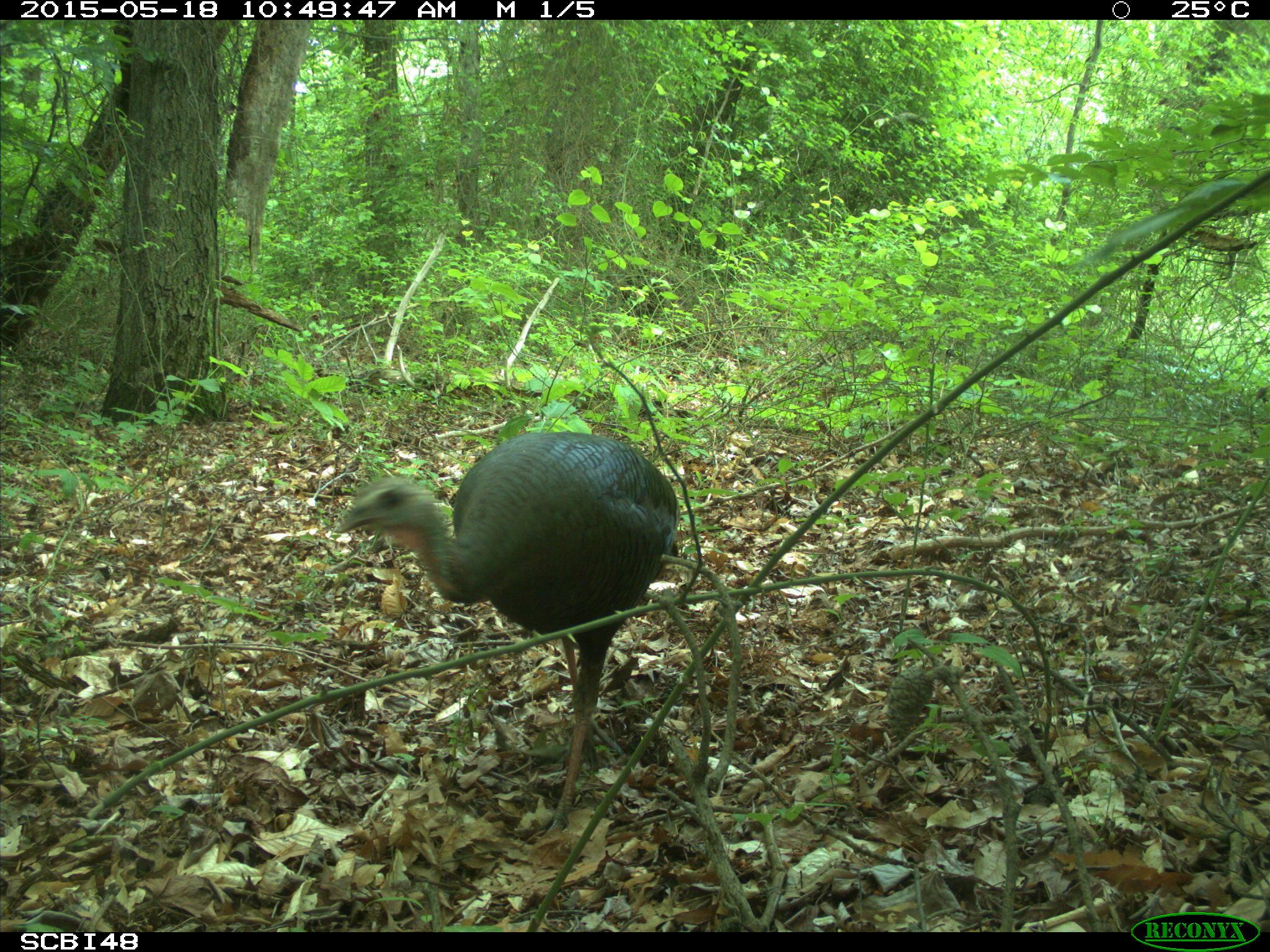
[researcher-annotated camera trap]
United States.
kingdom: Animalia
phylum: Chordata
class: Aves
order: Galliformes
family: Phasianidae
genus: Meleagris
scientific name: Meleagris gallopavo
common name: wild turkey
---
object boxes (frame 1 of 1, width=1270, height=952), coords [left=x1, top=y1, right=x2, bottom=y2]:
Wild Turkey: [left=335, top=415, right=688, bottom=858]